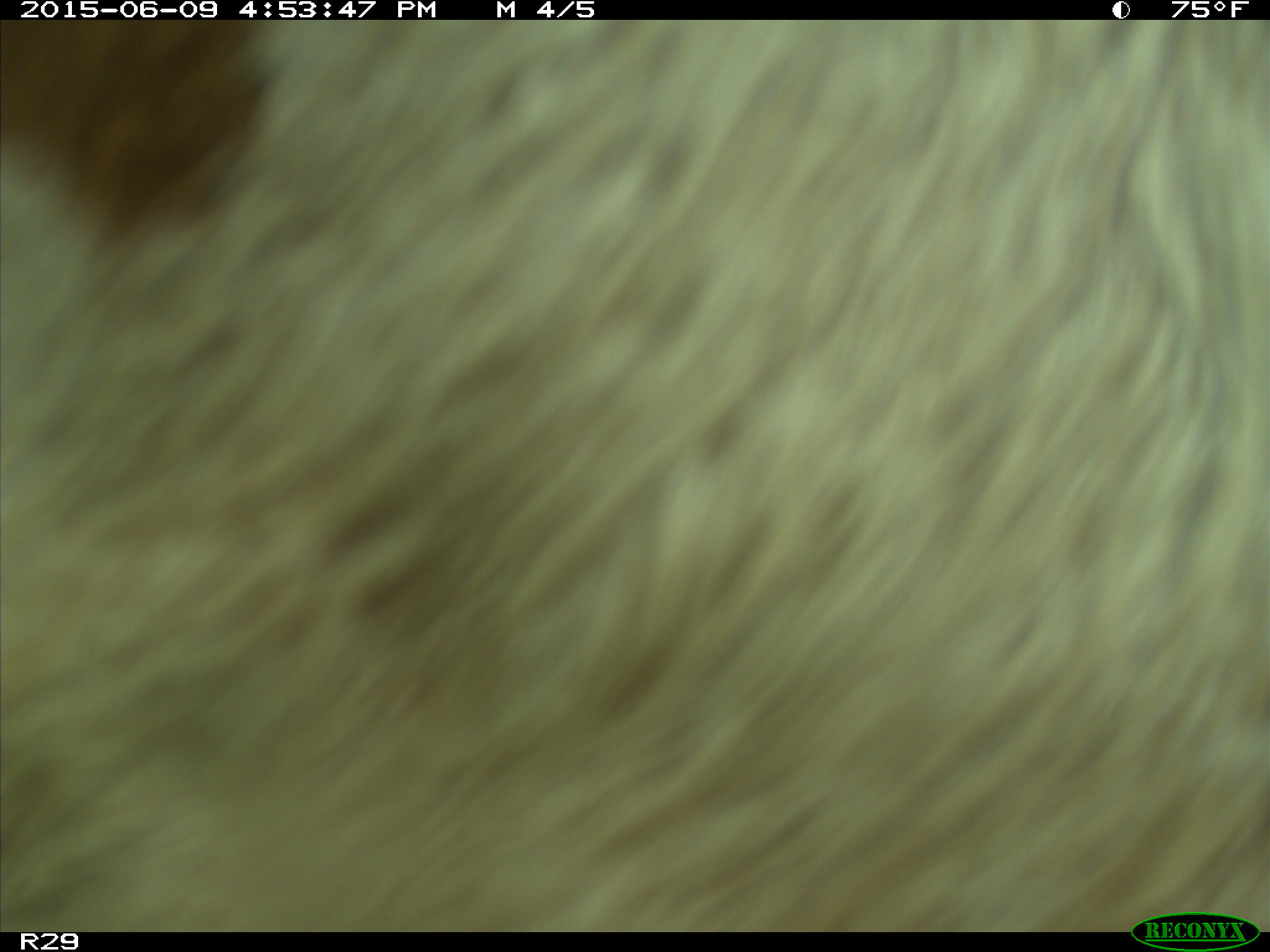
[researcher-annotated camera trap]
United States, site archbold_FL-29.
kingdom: Animalia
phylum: Chordata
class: Mammalia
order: Artiodactyla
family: Bovidae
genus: Bos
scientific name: Bos taurus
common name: domestic cow